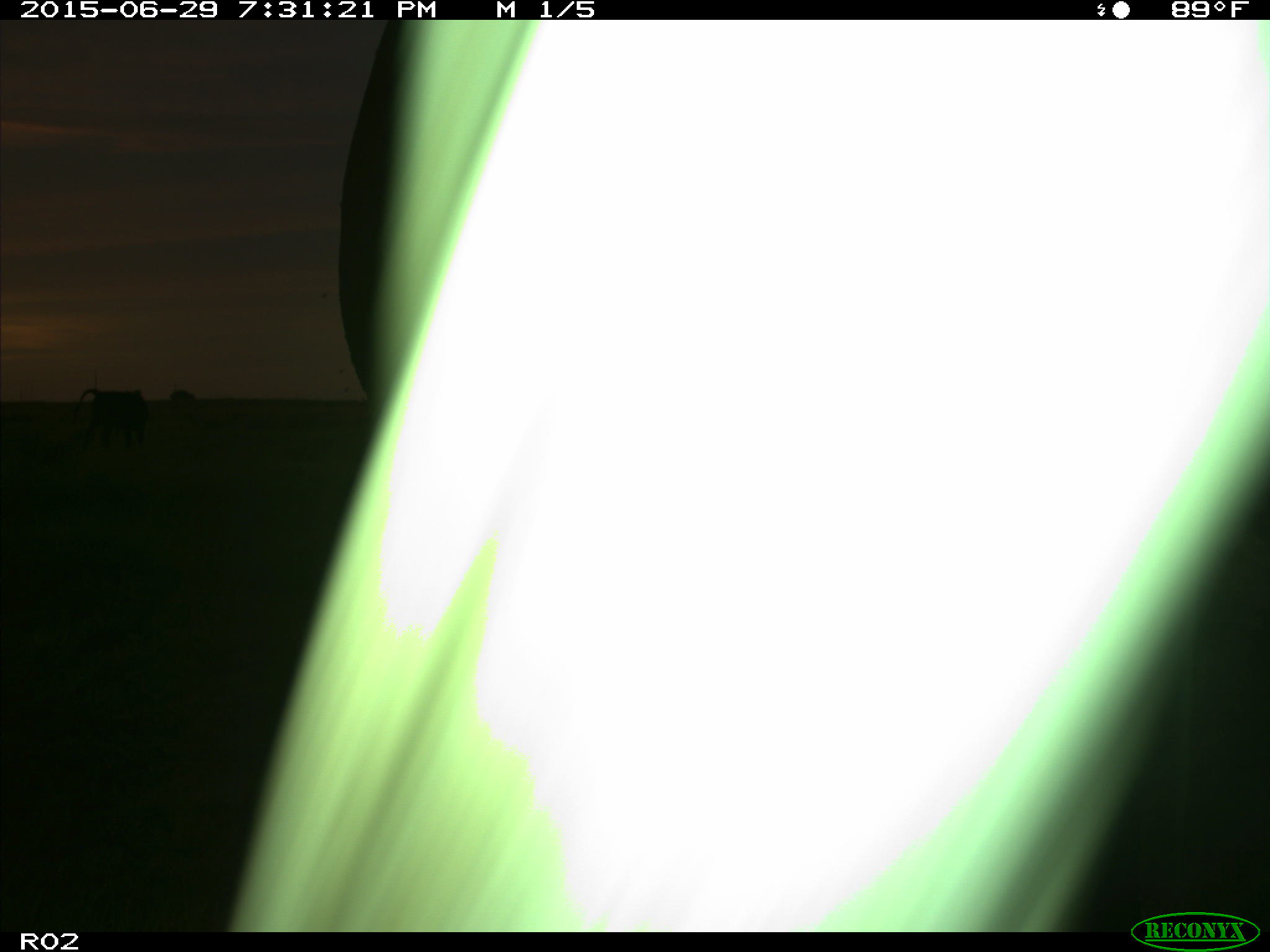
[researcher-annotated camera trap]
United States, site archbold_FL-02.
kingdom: Animalia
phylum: Chordata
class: Mammalia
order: Artiodactyla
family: Bovidae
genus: Bos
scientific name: Bos taurus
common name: domestic cow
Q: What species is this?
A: Bos taurus (domestic cow).